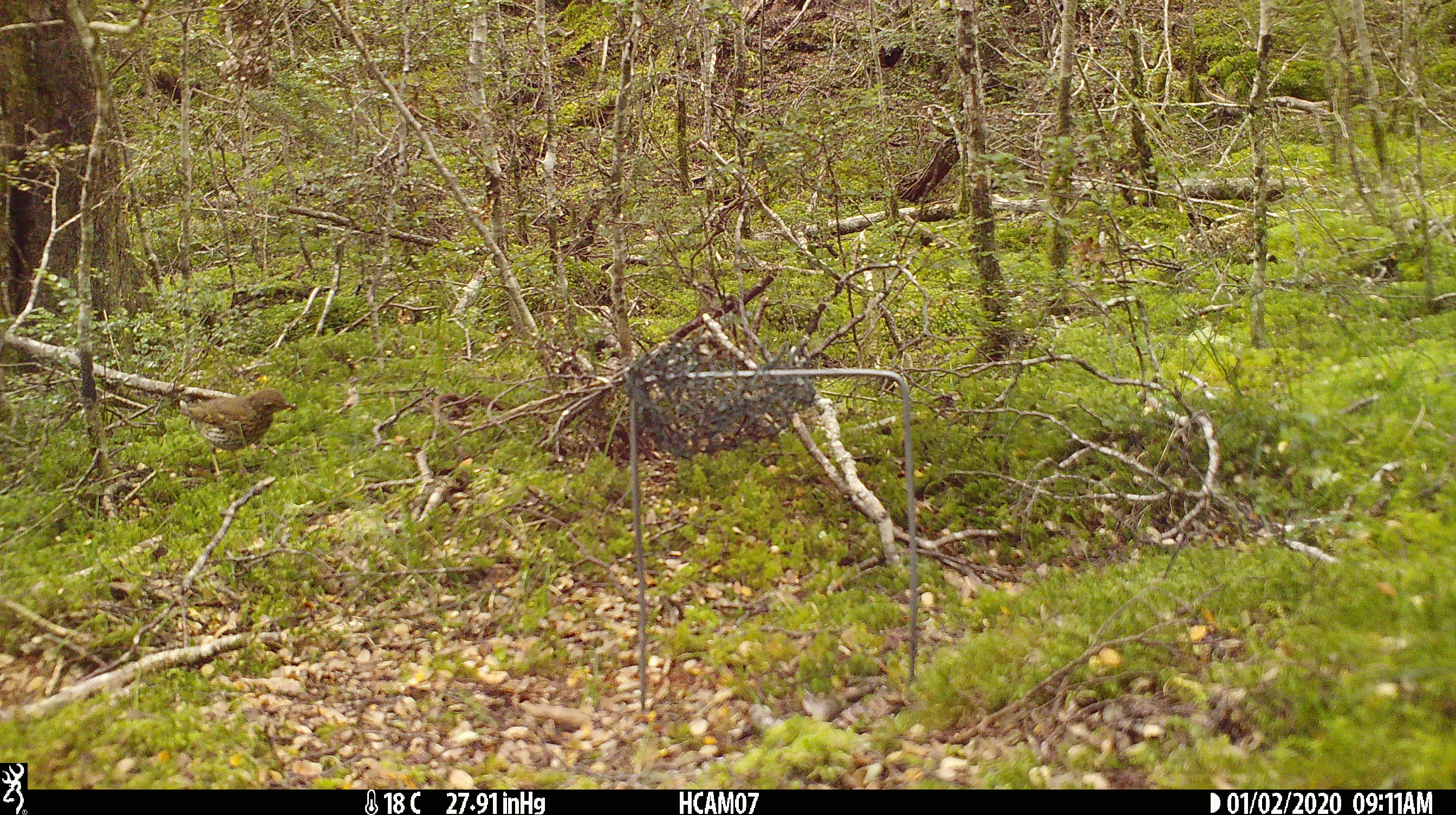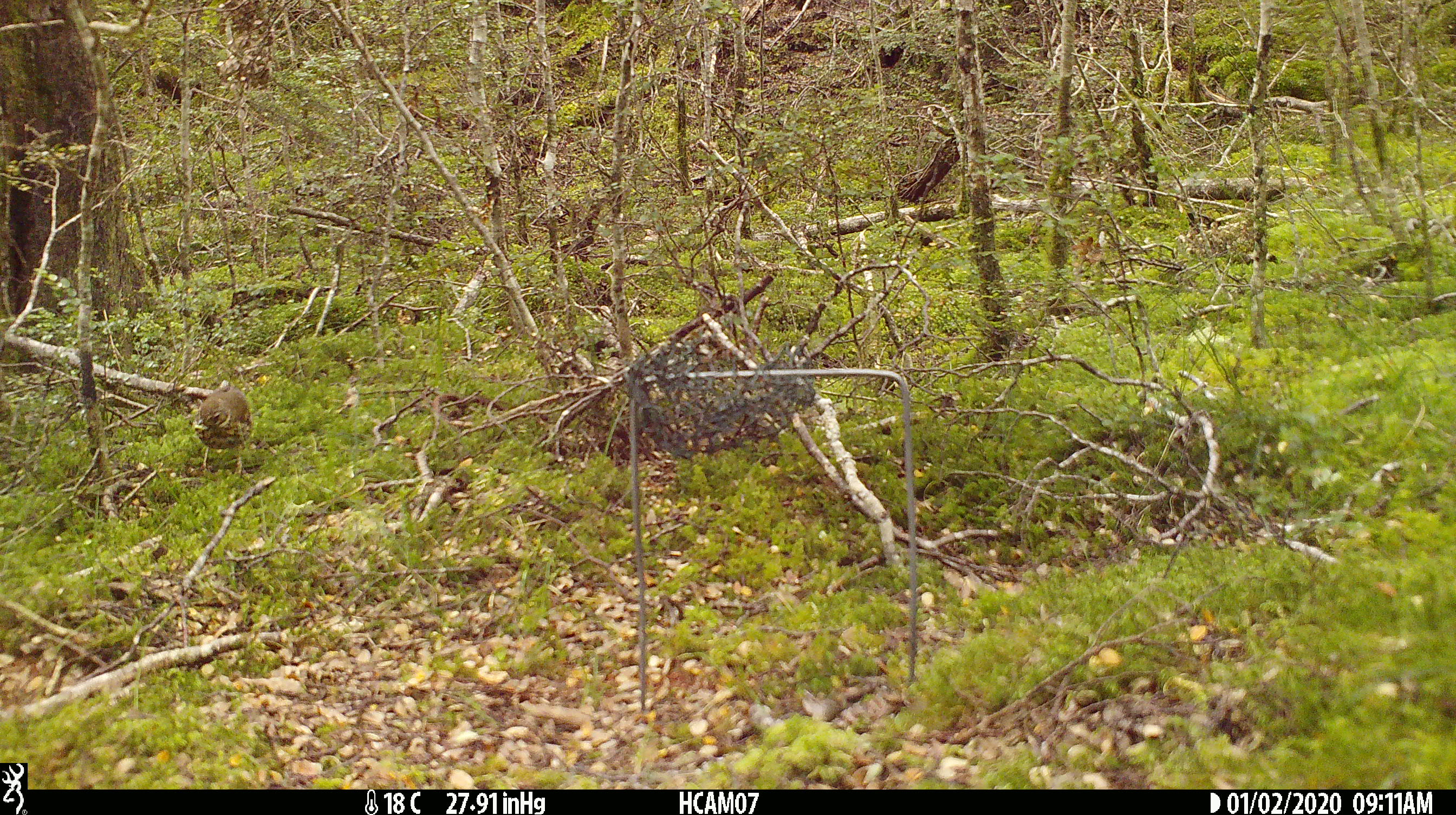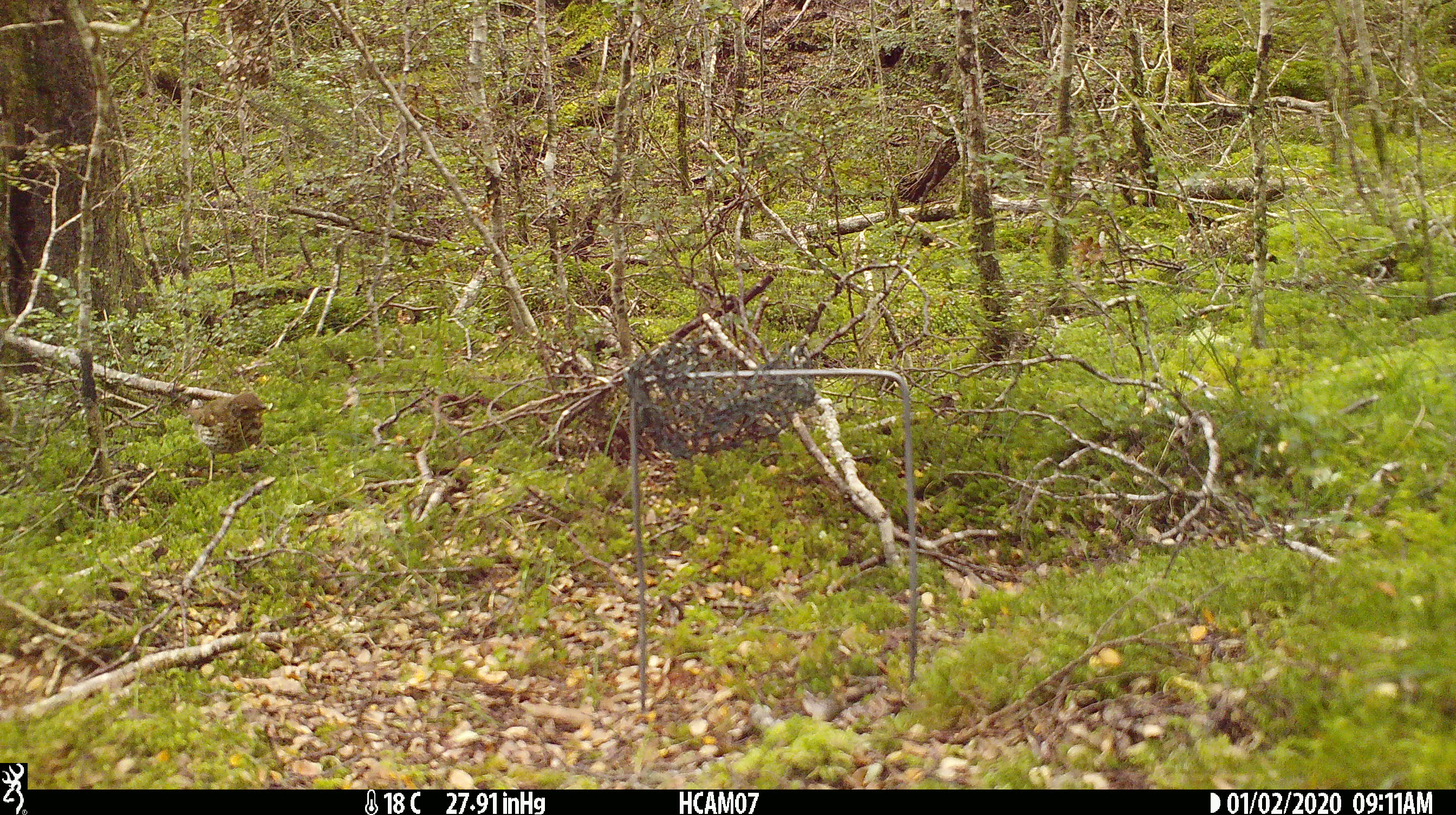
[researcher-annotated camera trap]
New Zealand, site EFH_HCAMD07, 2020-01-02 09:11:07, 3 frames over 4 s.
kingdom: Animalia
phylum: Chordata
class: Aves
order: Passeriformes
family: Turdidae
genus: Turdus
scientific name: Turdus philomelos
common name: song thrush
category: thrush